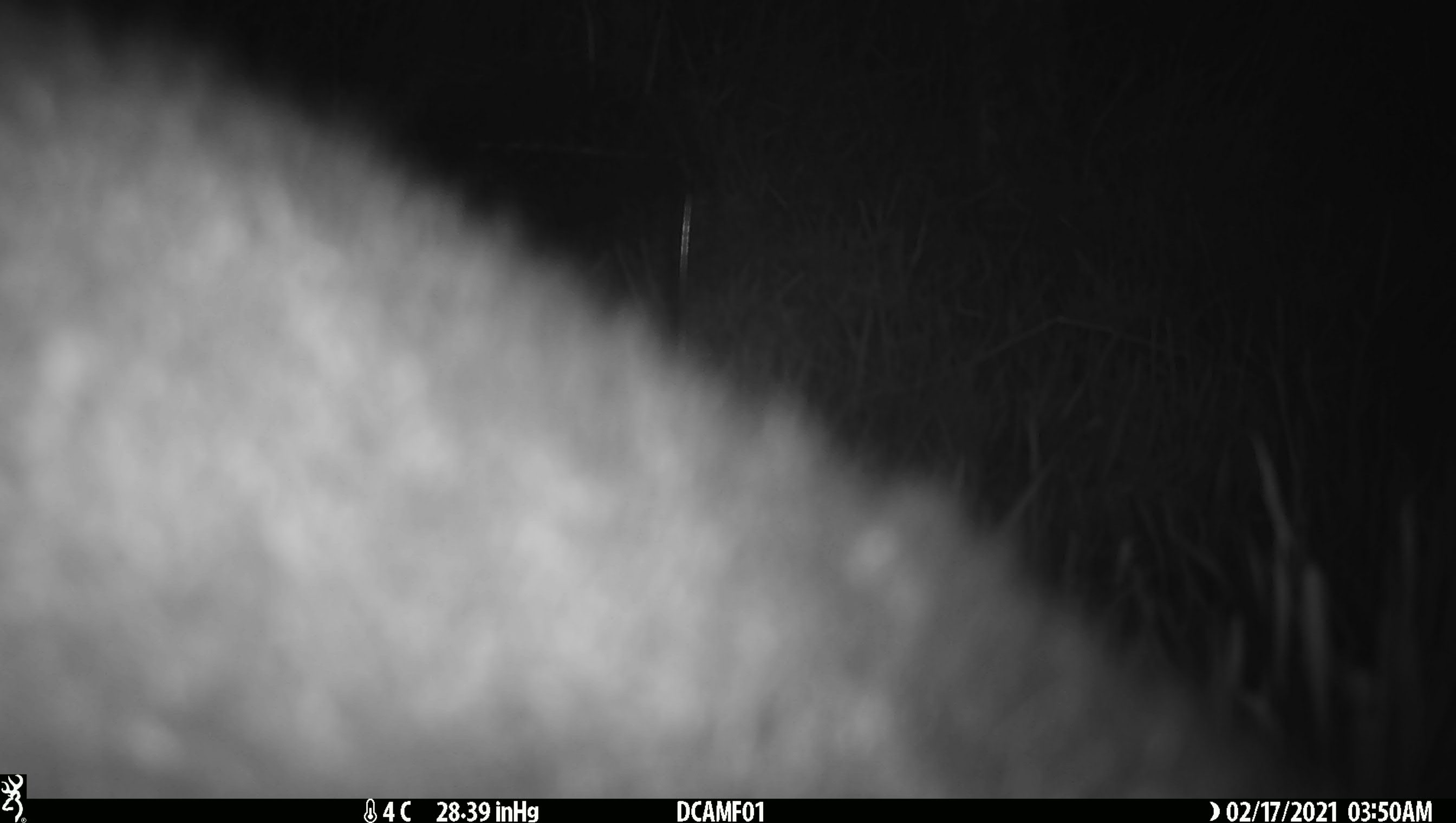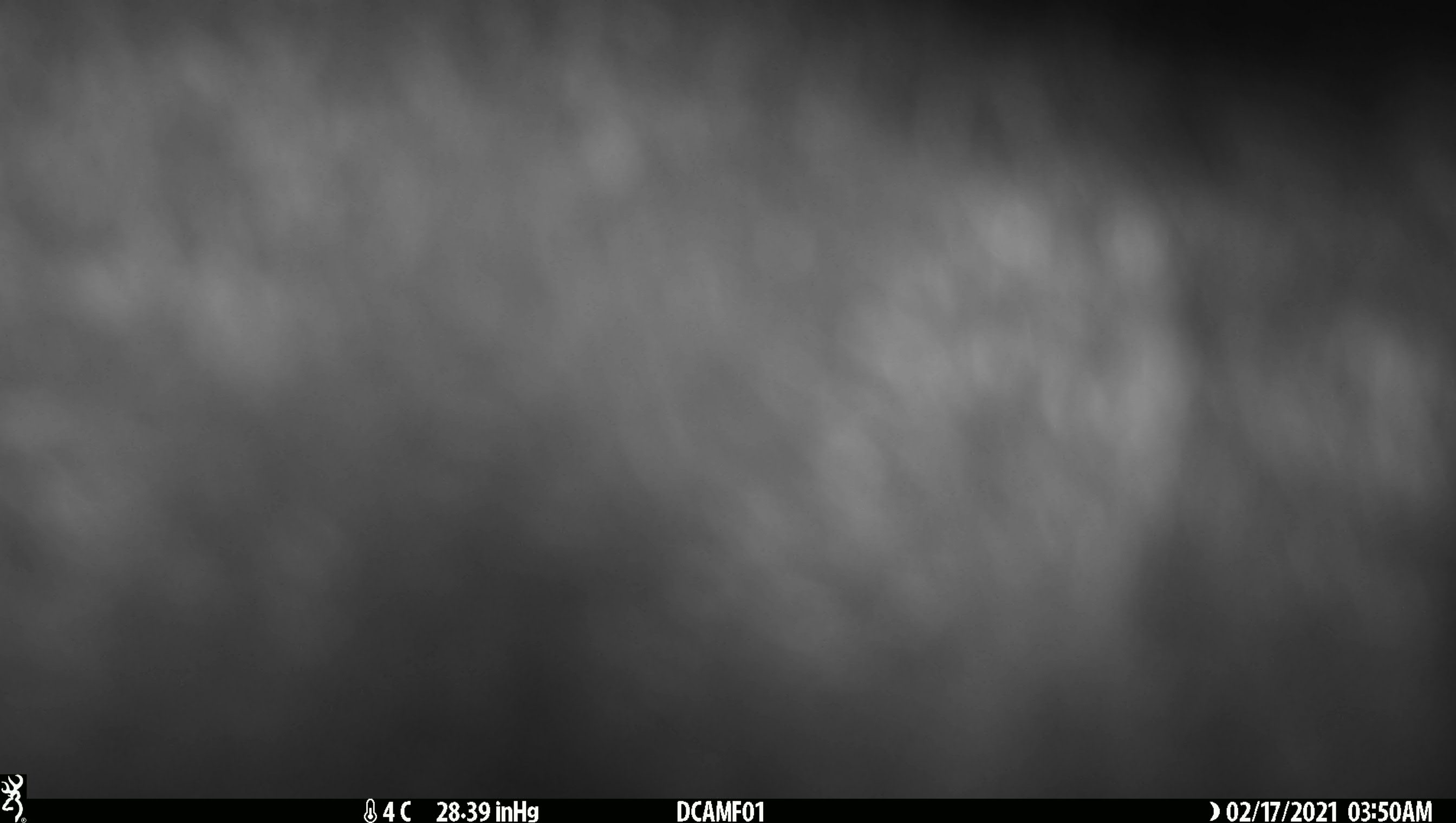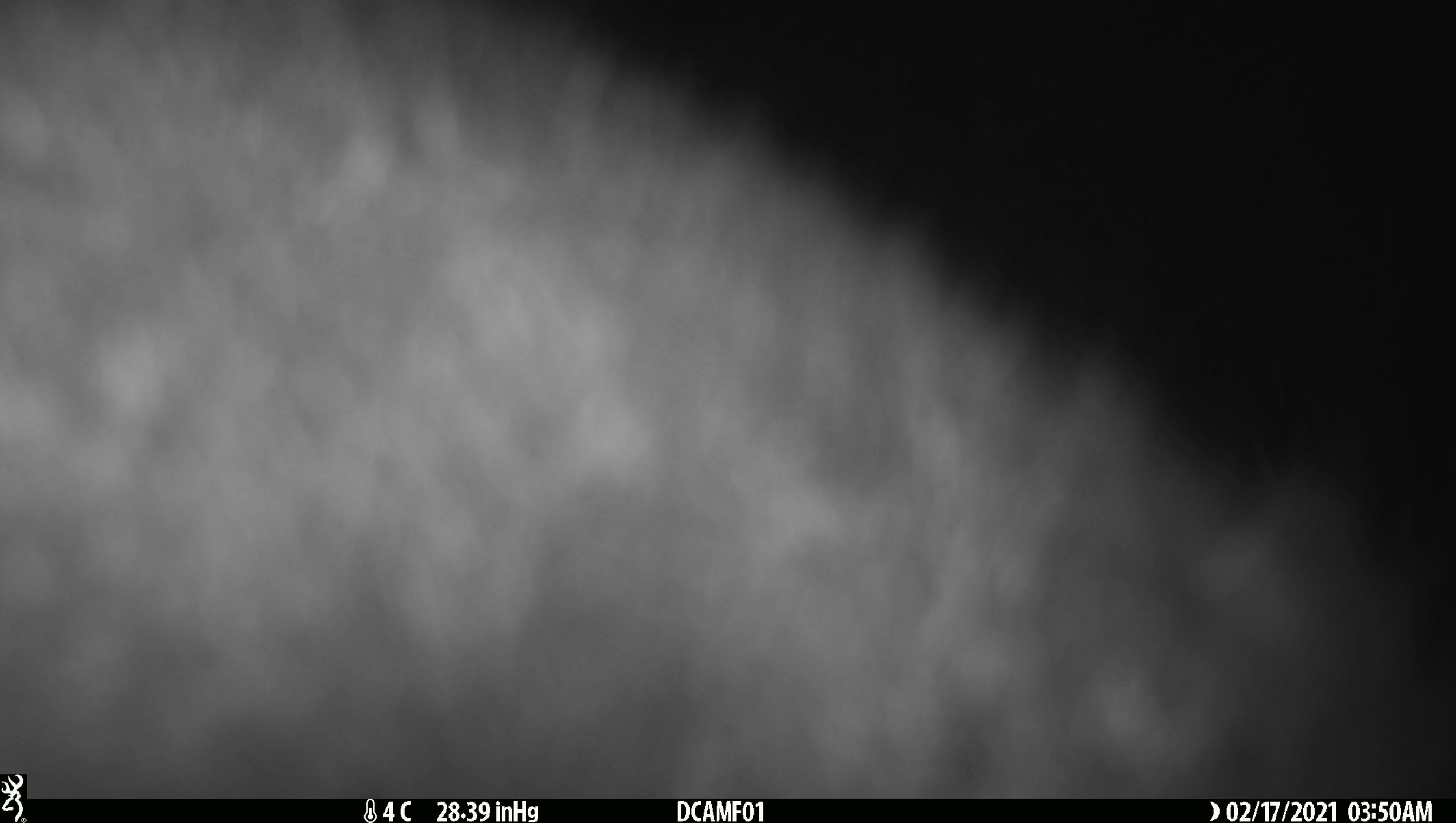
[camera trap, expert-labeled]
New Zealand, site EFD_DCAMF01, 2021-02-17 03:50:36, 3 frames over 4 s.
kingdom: Animalia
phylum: Chordata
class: Mammalia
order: Diprotodontia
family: Phalangeridae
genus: Trichosurus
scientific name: Trichosurus vulpecula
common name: common brushtail possum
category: possum